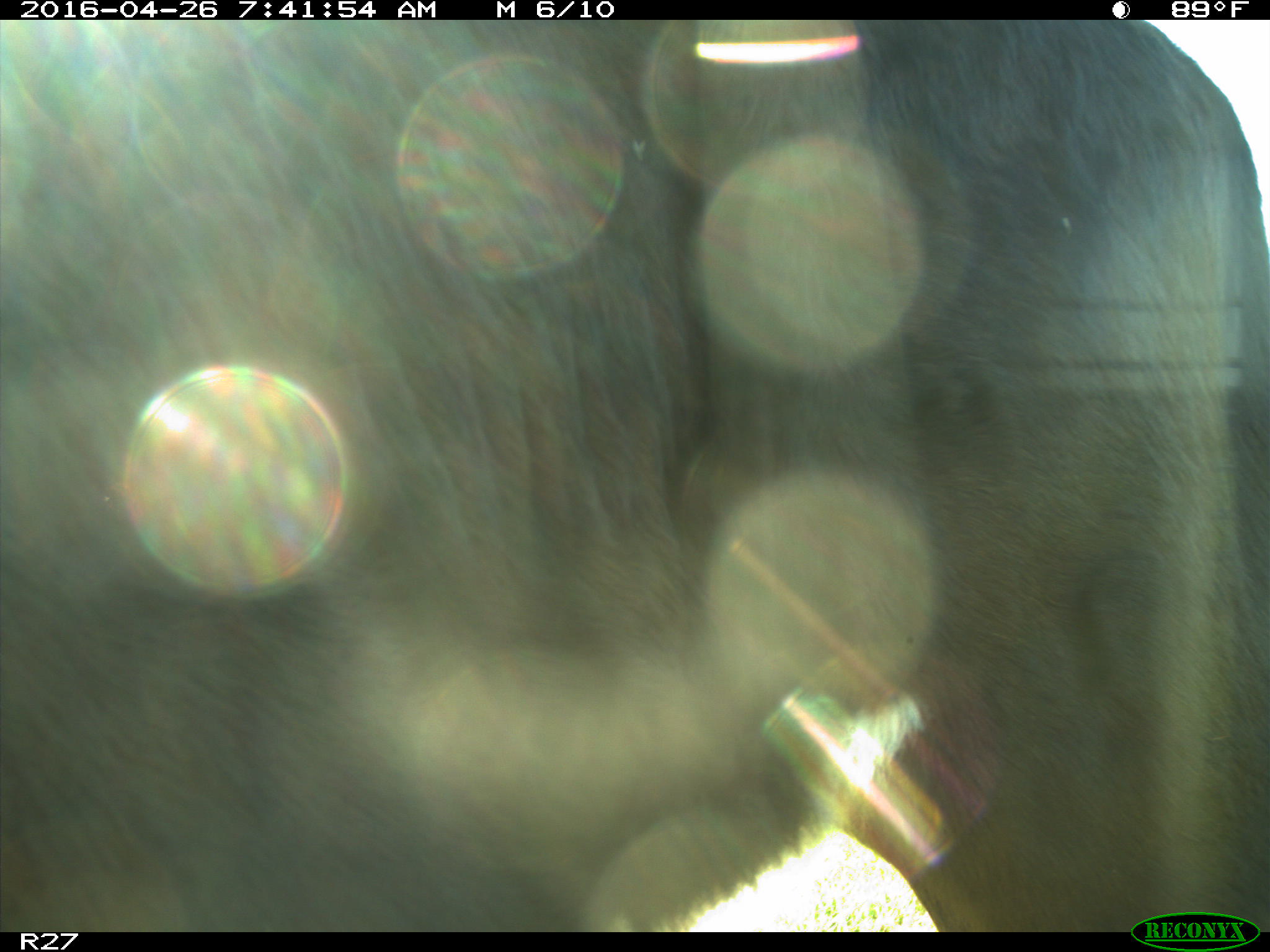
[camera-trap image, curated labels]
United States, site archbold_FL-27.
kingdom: Animalia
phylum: Chordata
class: Mammalia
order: Artiodactyla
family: Bovidae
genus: Bos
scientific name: Bos taurus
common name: domestic cow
Bos taurus (domestic cow).